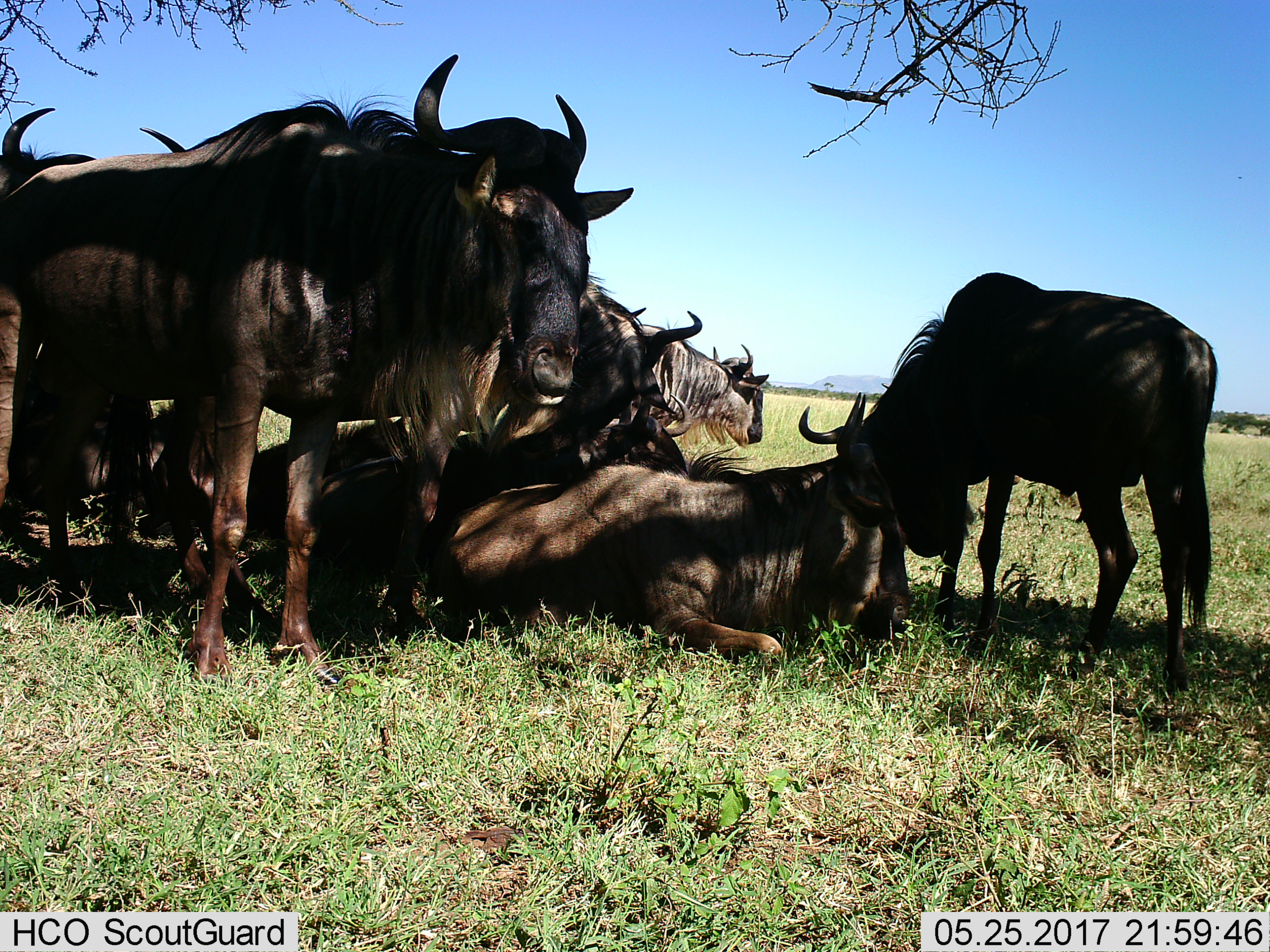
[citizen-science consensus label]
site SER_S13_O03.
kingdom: Animalia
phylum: Chordata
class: Mammalia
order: Artiodactyla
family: Bovidae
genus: Connochaetes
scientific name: Connochaetes taurinus taurinus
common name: blue wildebeest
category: wildebeestblue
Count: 9.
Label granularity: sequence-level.